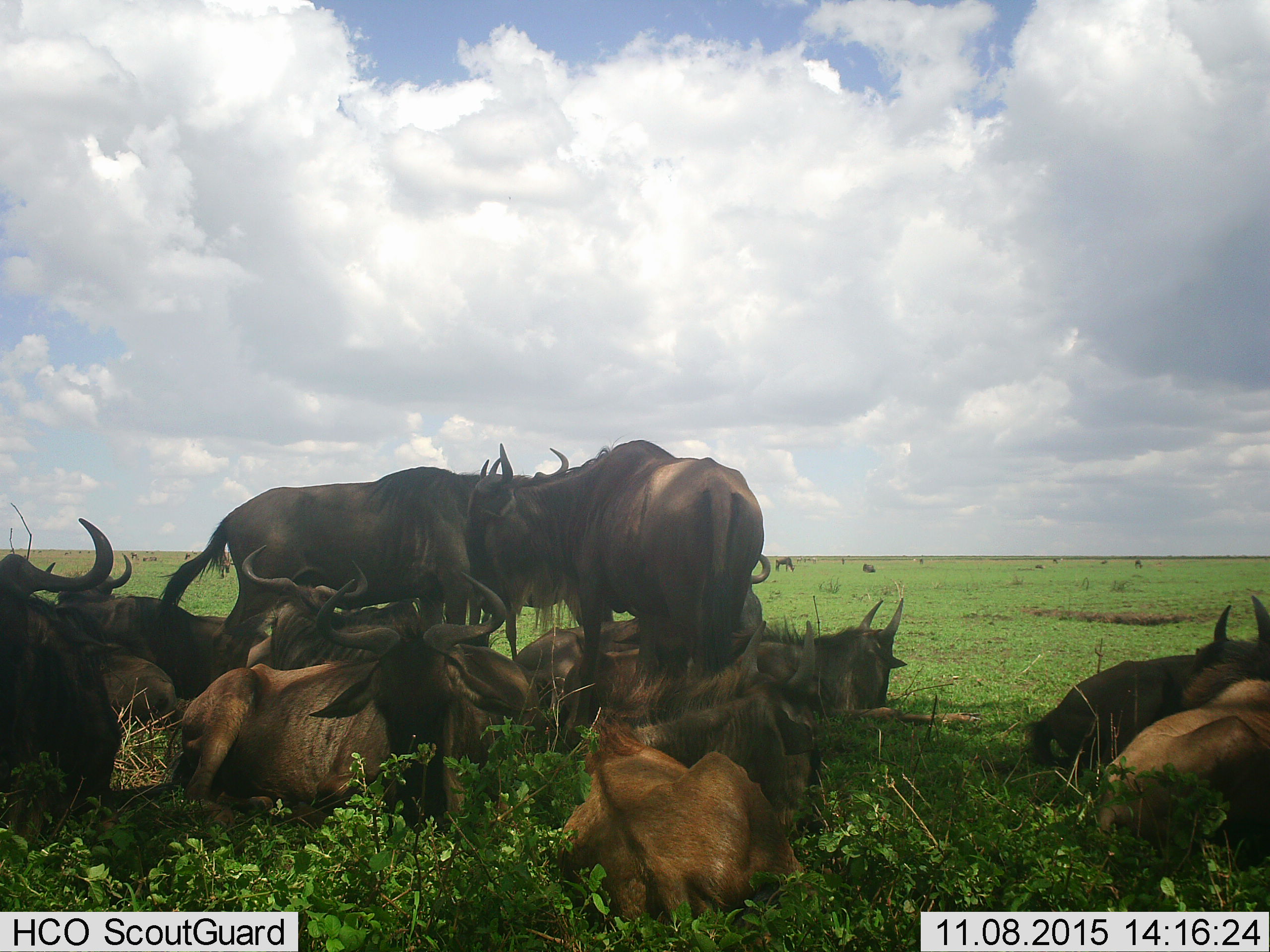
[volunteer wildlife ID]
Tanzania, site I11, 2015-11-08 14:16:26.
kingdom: Animalia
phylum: Chordata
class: Mammalia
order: Artiodactyla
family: Bovidae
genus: Connochaetes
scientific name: Connochaetes taurinus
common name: blue wildebeest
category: wildebeest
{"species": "wildebeest (blue wildebeest) (Connochaetes taurinus)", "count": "11-50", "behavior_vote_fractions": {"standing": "70%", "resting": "90%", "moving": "20%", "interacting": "0%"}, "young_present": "20%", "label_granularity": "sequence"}